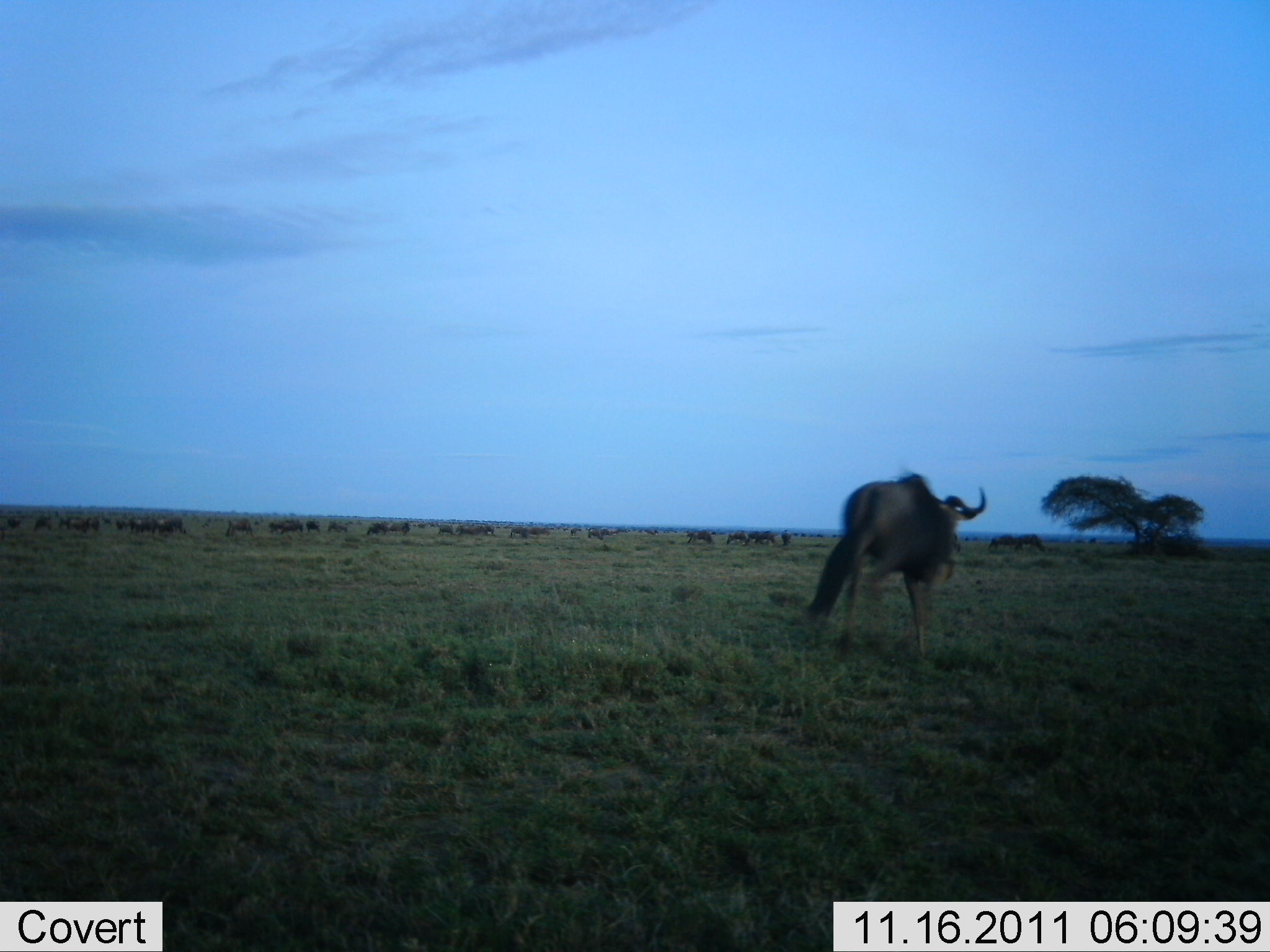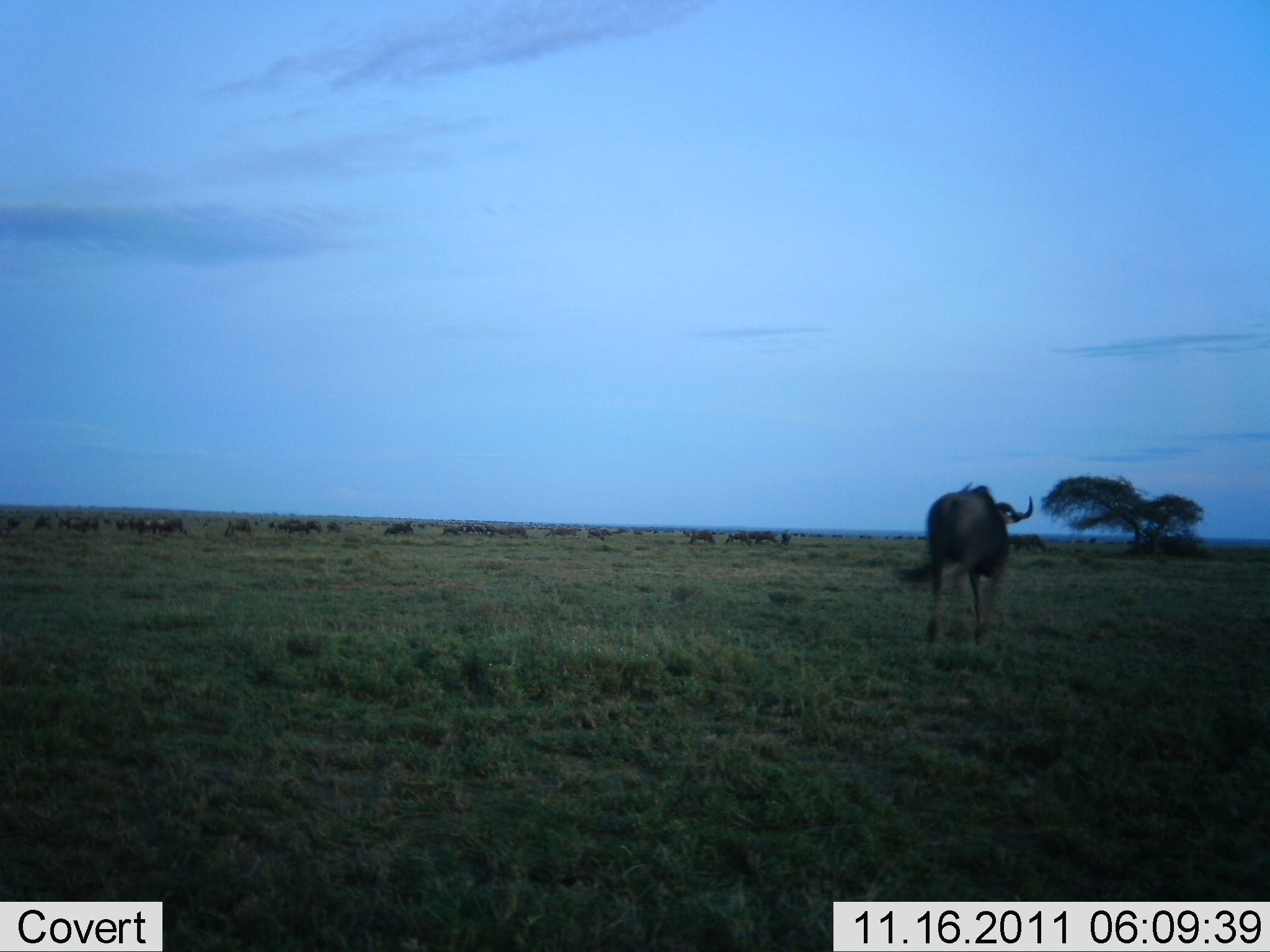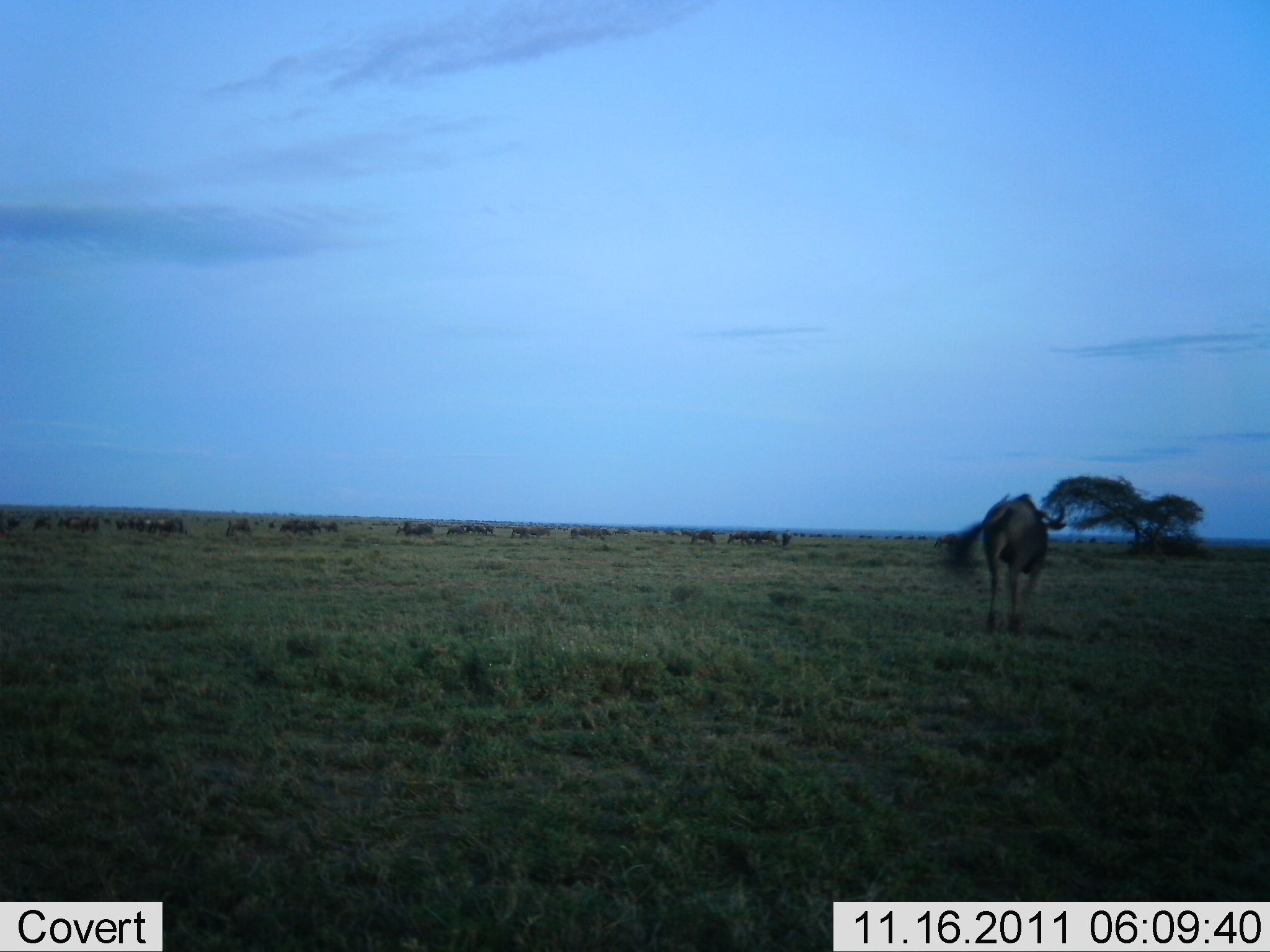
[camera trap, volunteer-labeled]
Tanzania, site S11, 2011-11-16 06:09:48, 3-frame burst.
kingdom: Animalia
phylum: Chordata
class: Mammalia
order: Artiodactyla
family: Bovidae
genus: Connochaetes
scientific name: Connochaetes taurinus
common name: blue wildebeest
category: wildebeest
Wildebeest (blue wildebeest) (Connochaetes taurinus), count 11-50. Behavior (volunteer vote fractions): standing 31%, resting 0%, moving 94%, interacting 0%. Young present (vote fraction): 6%. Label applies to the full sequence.